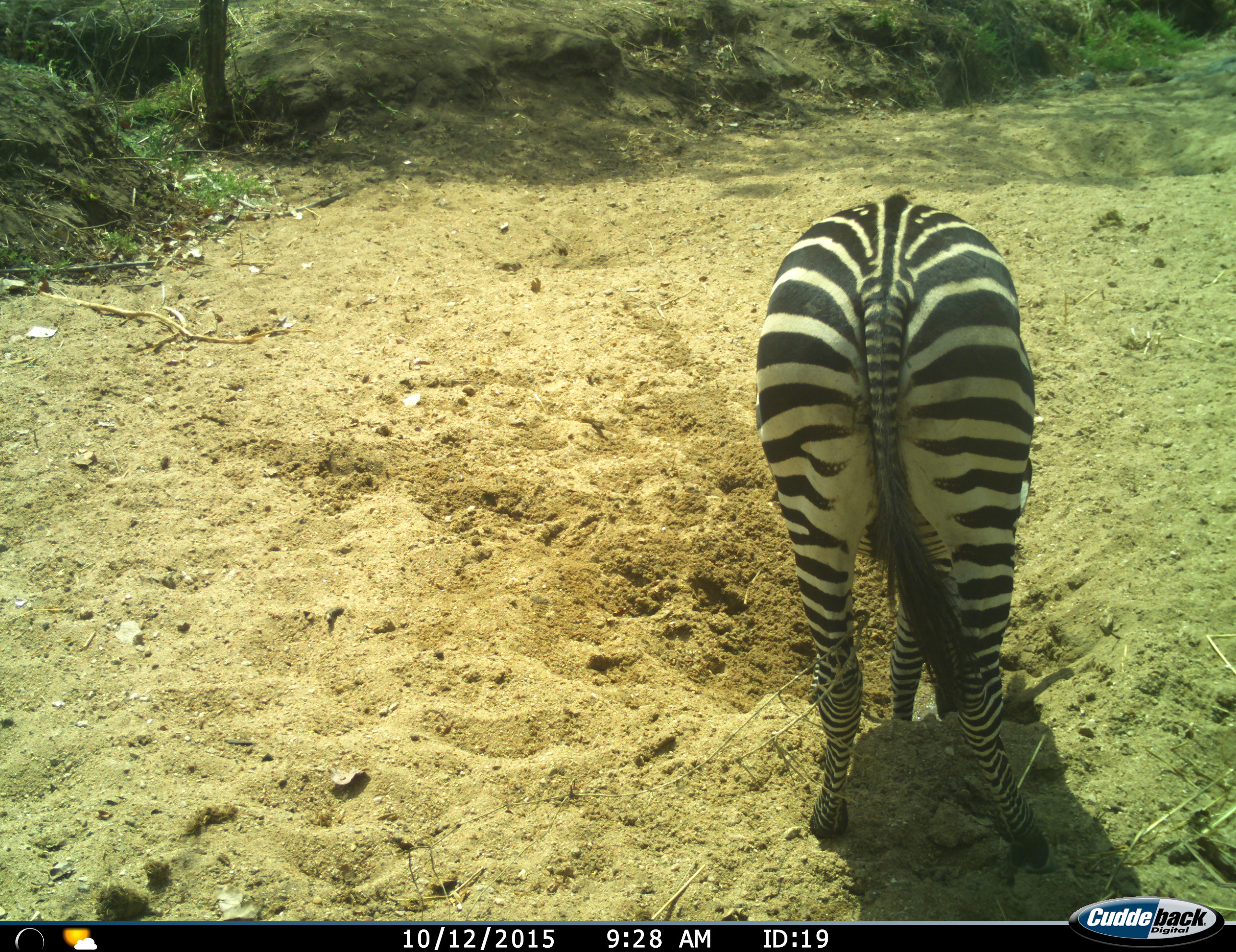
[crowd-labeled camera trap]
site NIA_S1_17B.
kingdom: Animalia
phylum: Chordata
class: Mammalia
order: Perissodactyla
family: Equidae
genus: Equus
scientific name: Equus quagga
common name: plains zebra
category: zebraplains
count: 1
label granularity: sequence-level